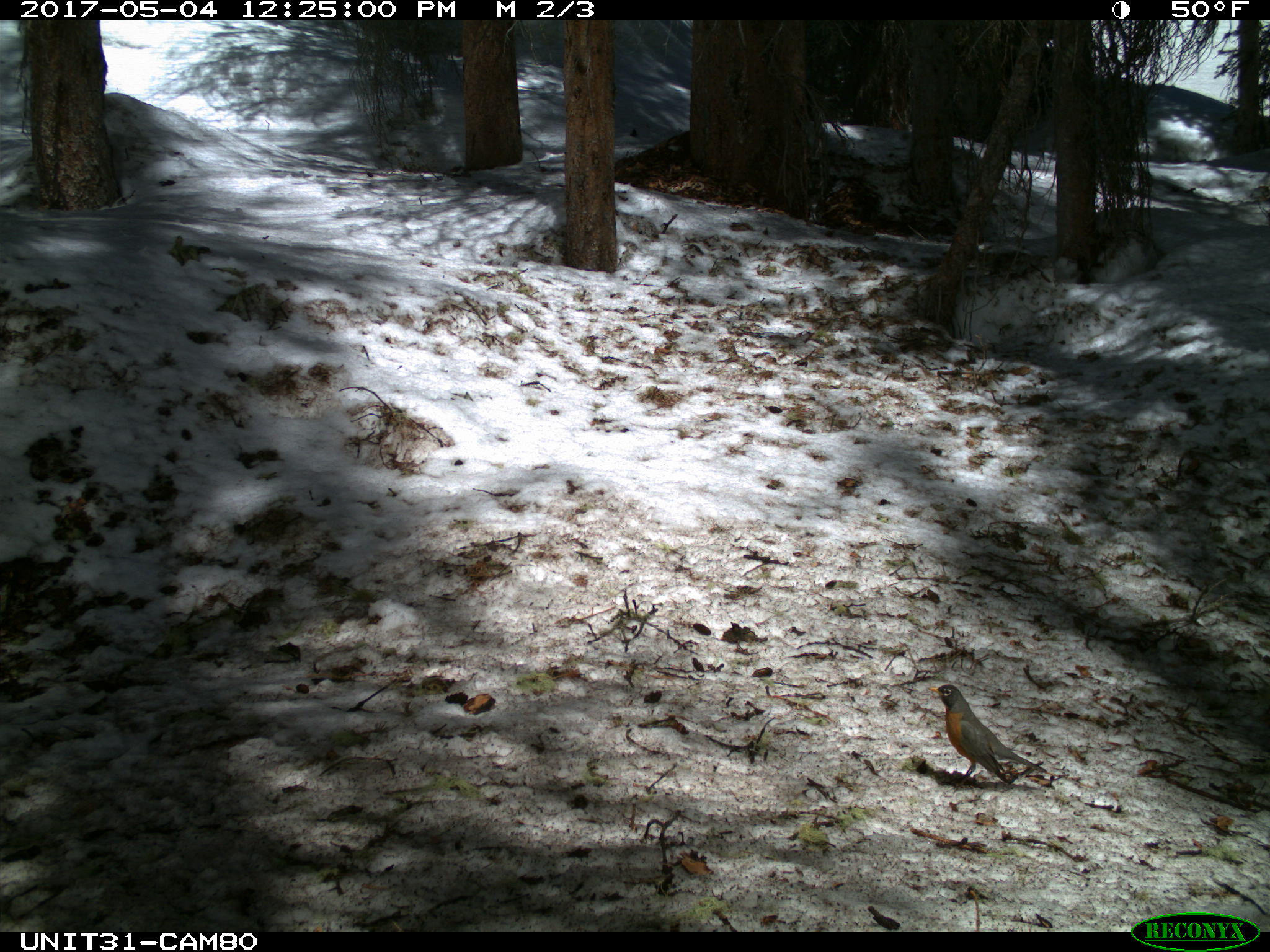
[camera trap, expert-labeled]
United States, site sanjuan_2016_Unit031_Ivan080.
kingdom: Animalia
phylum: Chordata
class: Aves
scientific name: Aves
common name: birds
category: unidentified bird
Unidentified bird (birds) (Aves).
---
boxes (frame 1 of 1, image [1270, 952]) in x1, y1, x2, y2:
animal: 927, 684, 1070, 788